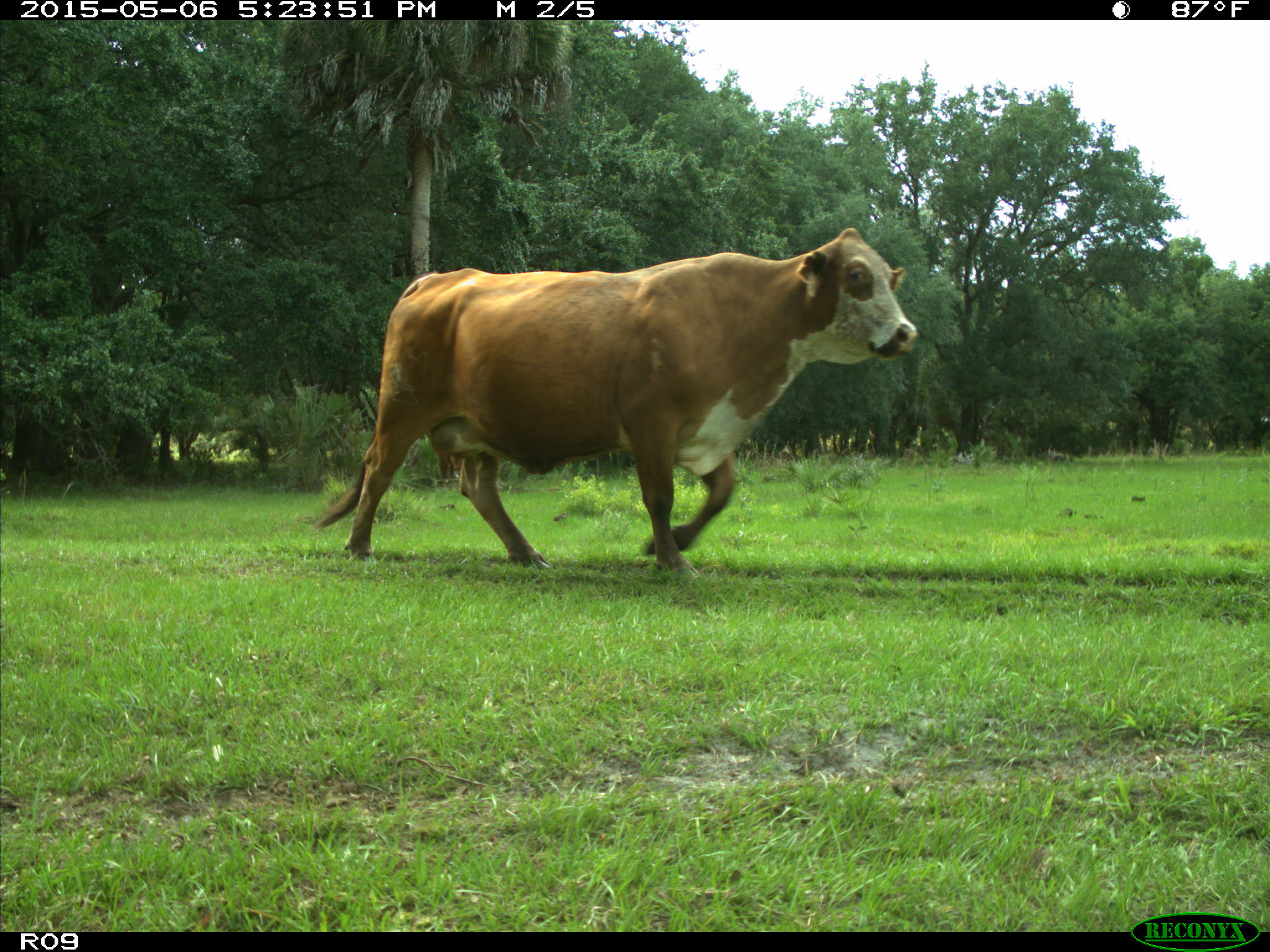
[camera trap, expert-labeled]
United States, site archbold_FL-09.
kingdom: Animalia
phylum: Chordata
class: Mammalia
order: Artiodactyla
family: Bovidae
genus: Bos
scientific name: Bos taurus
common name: domestic cow